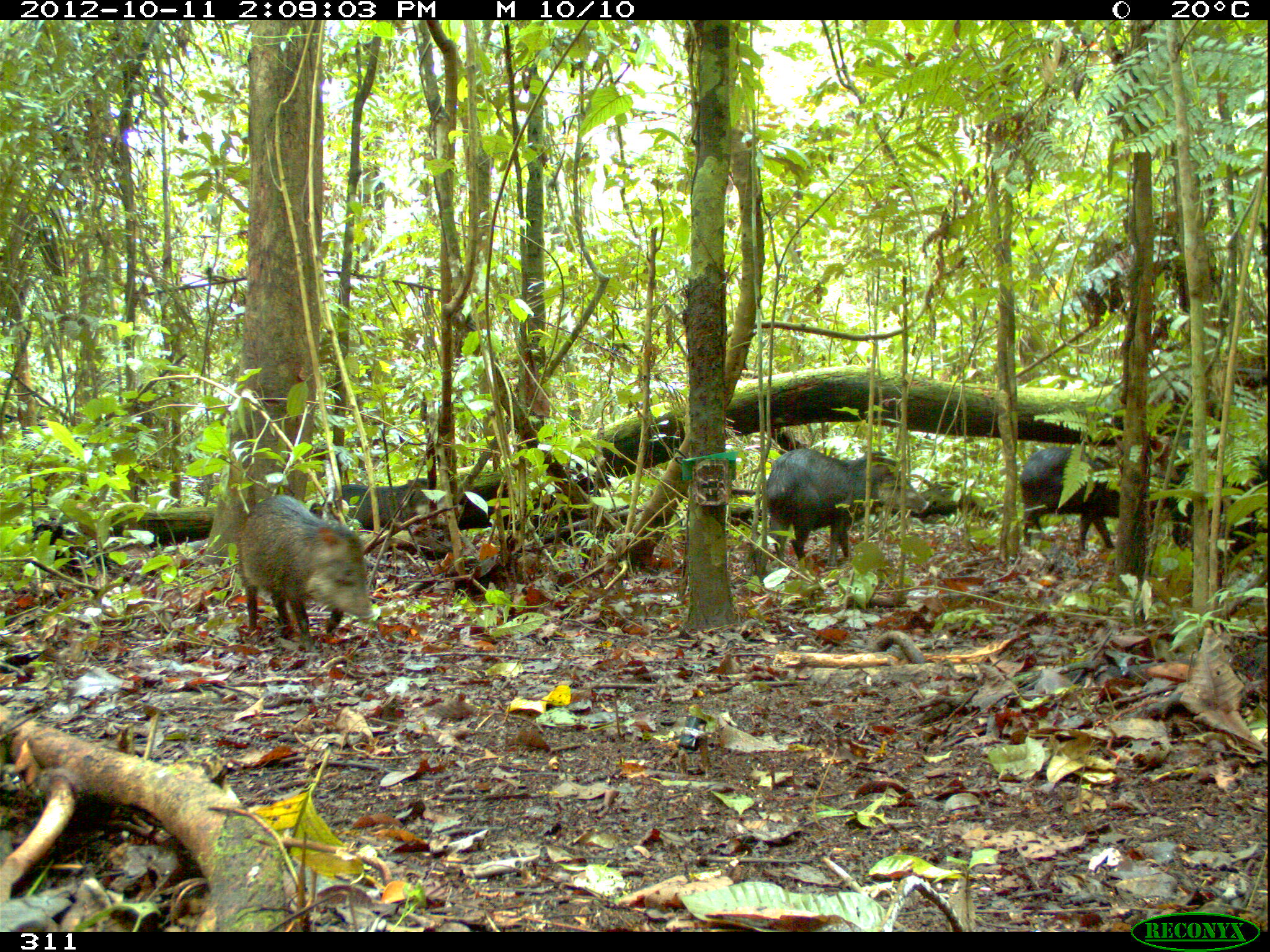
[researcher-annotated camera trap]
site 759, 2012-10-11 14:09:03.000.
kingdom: Animalia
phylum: Chordata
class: Mammalia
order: Artiodactyla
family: Tayassuidae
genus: Tayassu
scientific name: Tayassu pecari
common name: white-lipped peccary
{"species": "Tayassu pecari (white-lipped peccary)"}